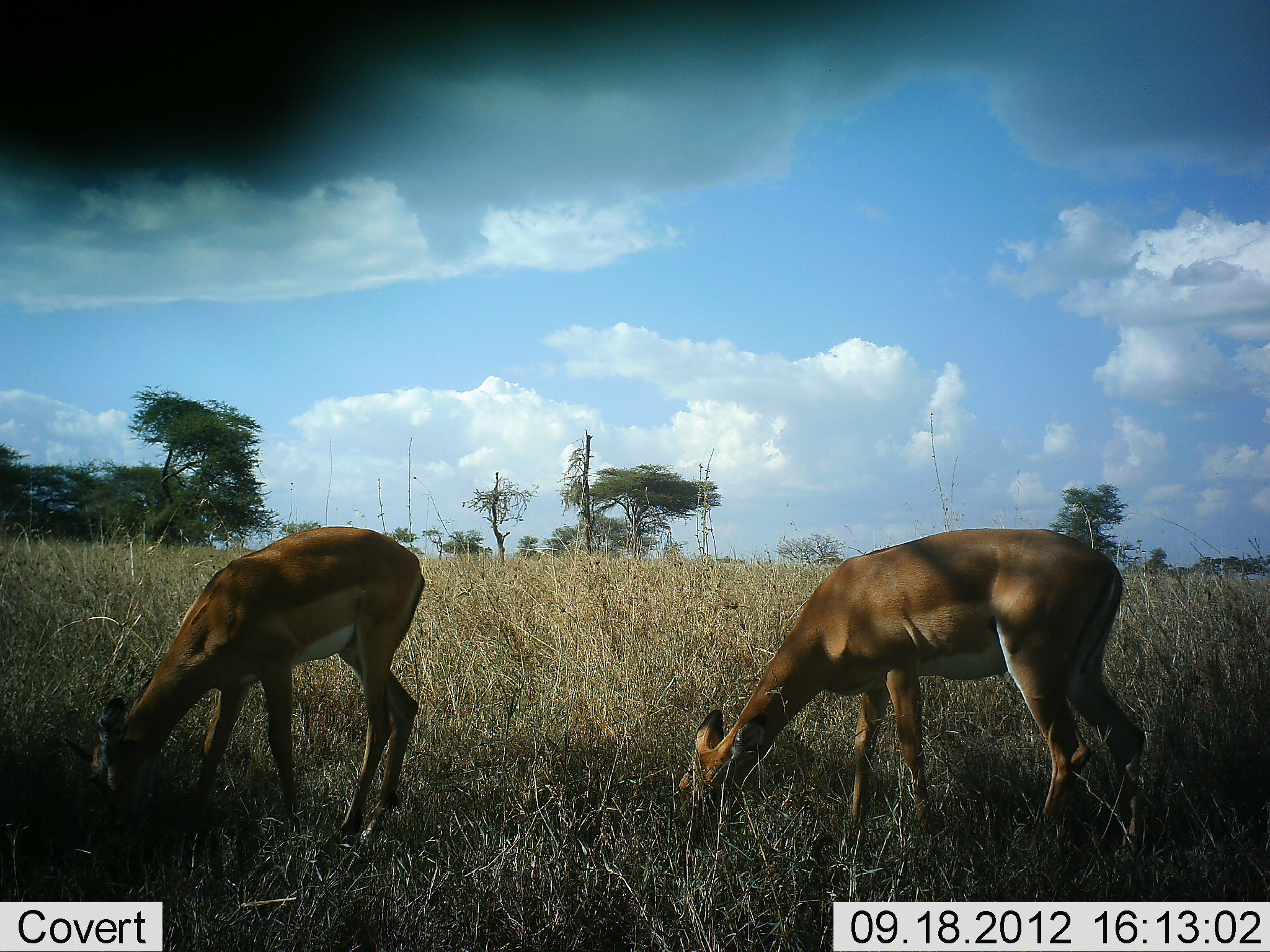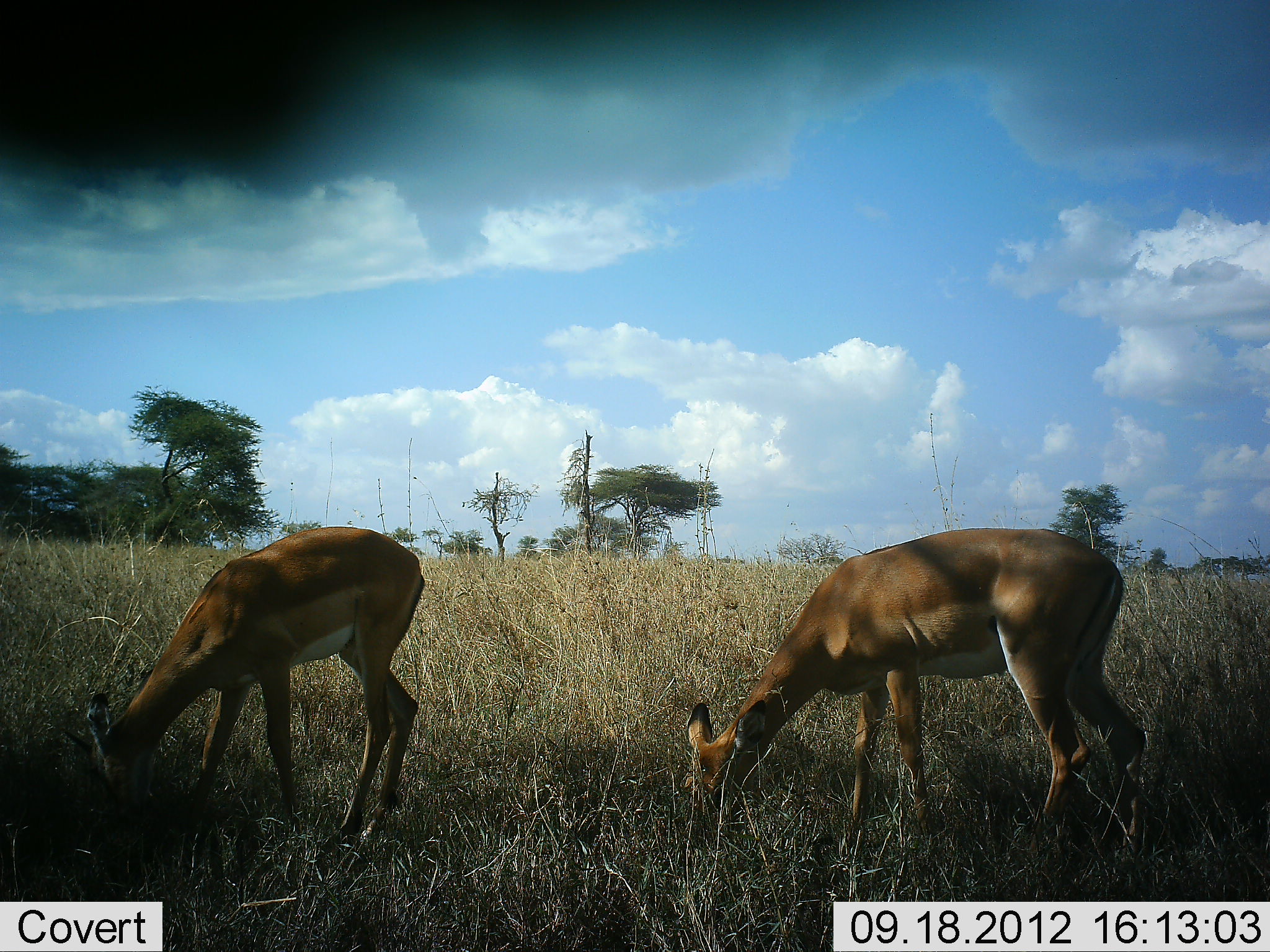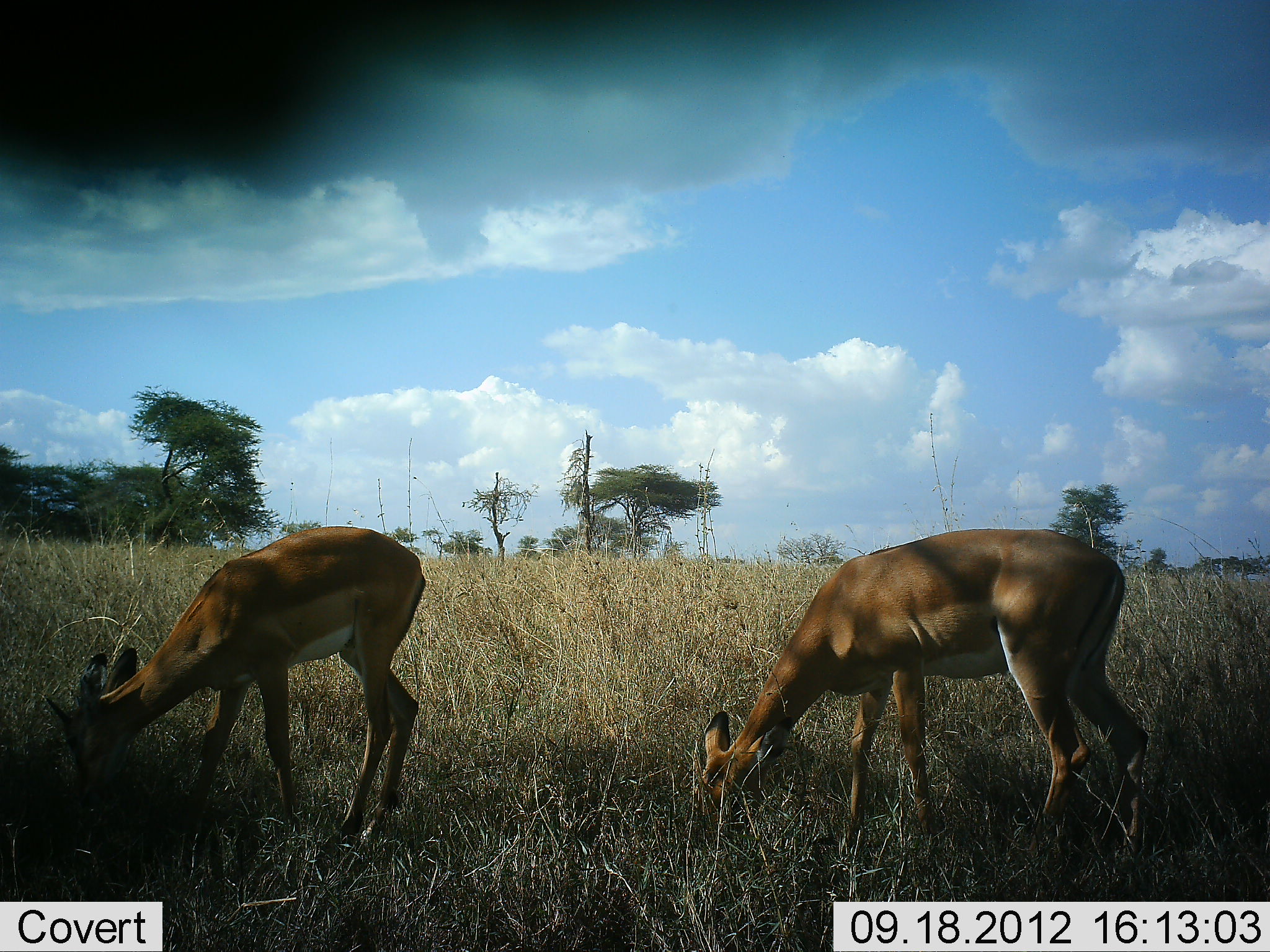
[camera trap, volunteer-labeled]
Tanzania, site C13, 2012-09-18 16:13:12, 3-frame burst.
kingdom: Animalia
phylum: Chordata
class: Mammalia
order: Artiodactyla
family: Bovidae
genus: Aepyceros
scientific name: Aepyceros melampus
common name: impala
Impala (Aepyceros melampus), count 2. Behavior (volunteer vote fractions): standing 0%, resting 0%, moving 0%, interacting 0%. Young present (vote fraction): 0%. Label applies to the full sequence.